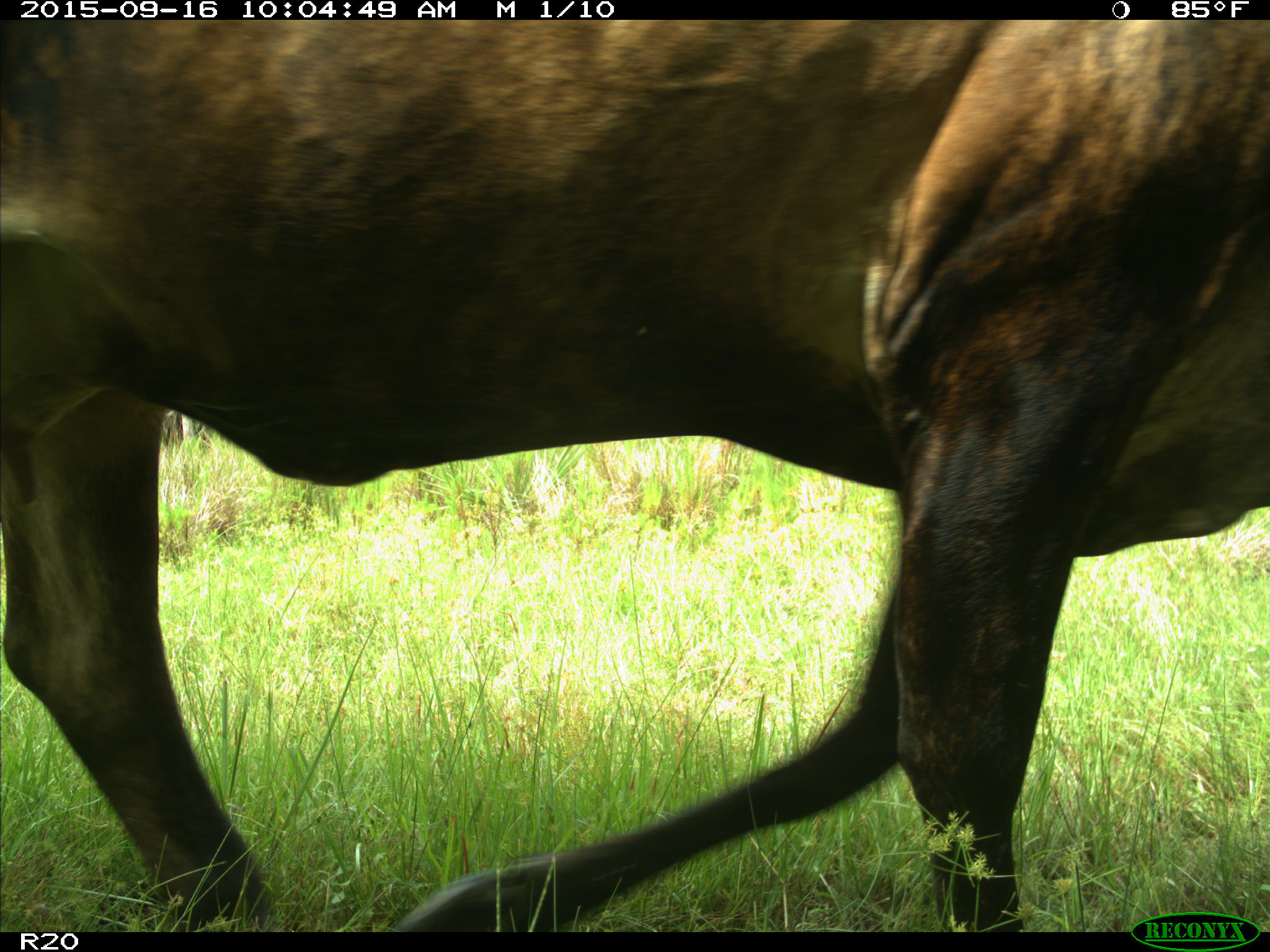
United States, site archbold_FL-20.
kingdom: Animalia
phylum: Chordata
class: Mammalia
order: Artiodactyla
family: Bovidae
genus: Bos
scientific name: Bos taurus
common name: domestic cow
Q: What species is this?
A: Bos taurus (domestic cow).